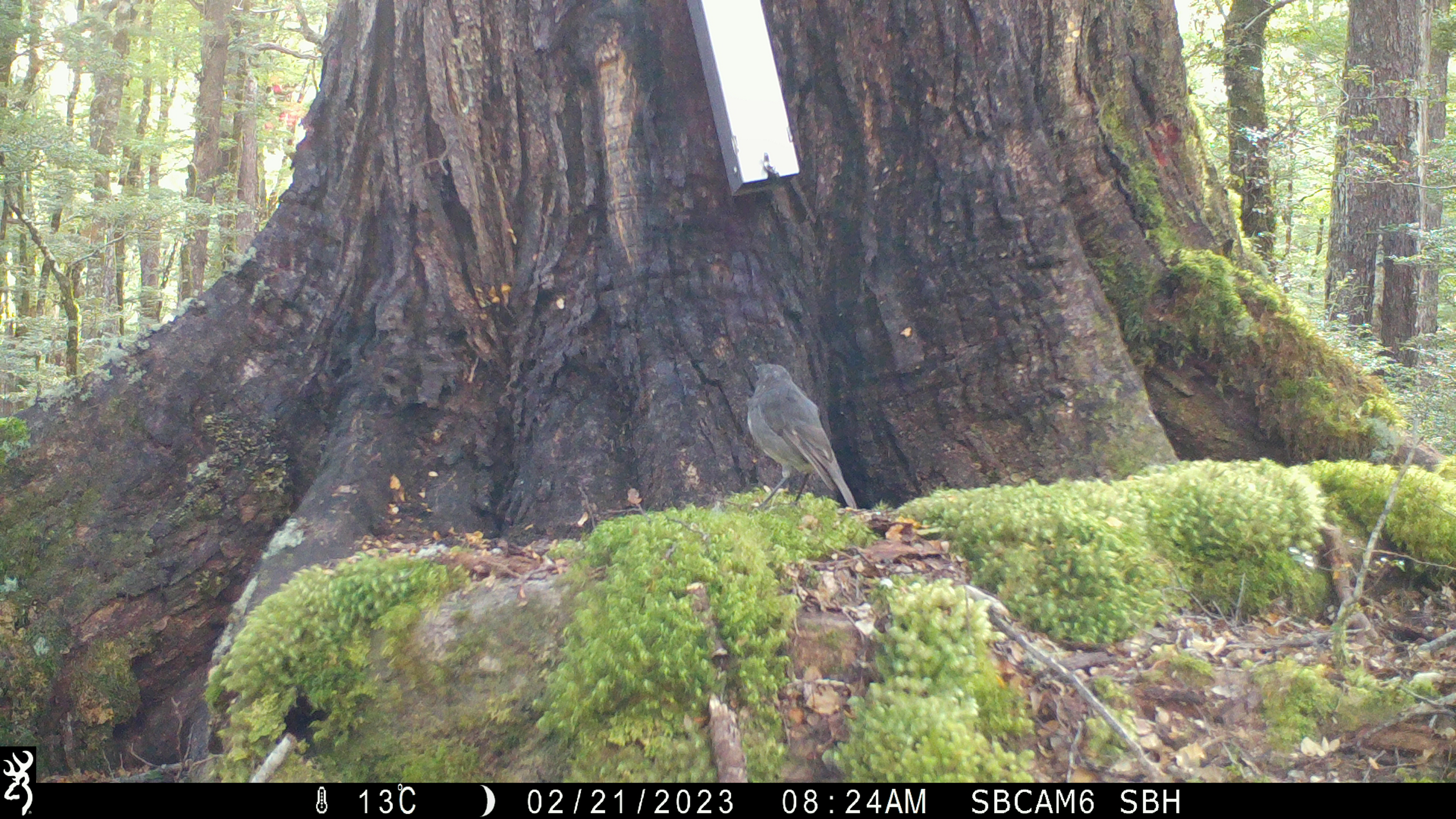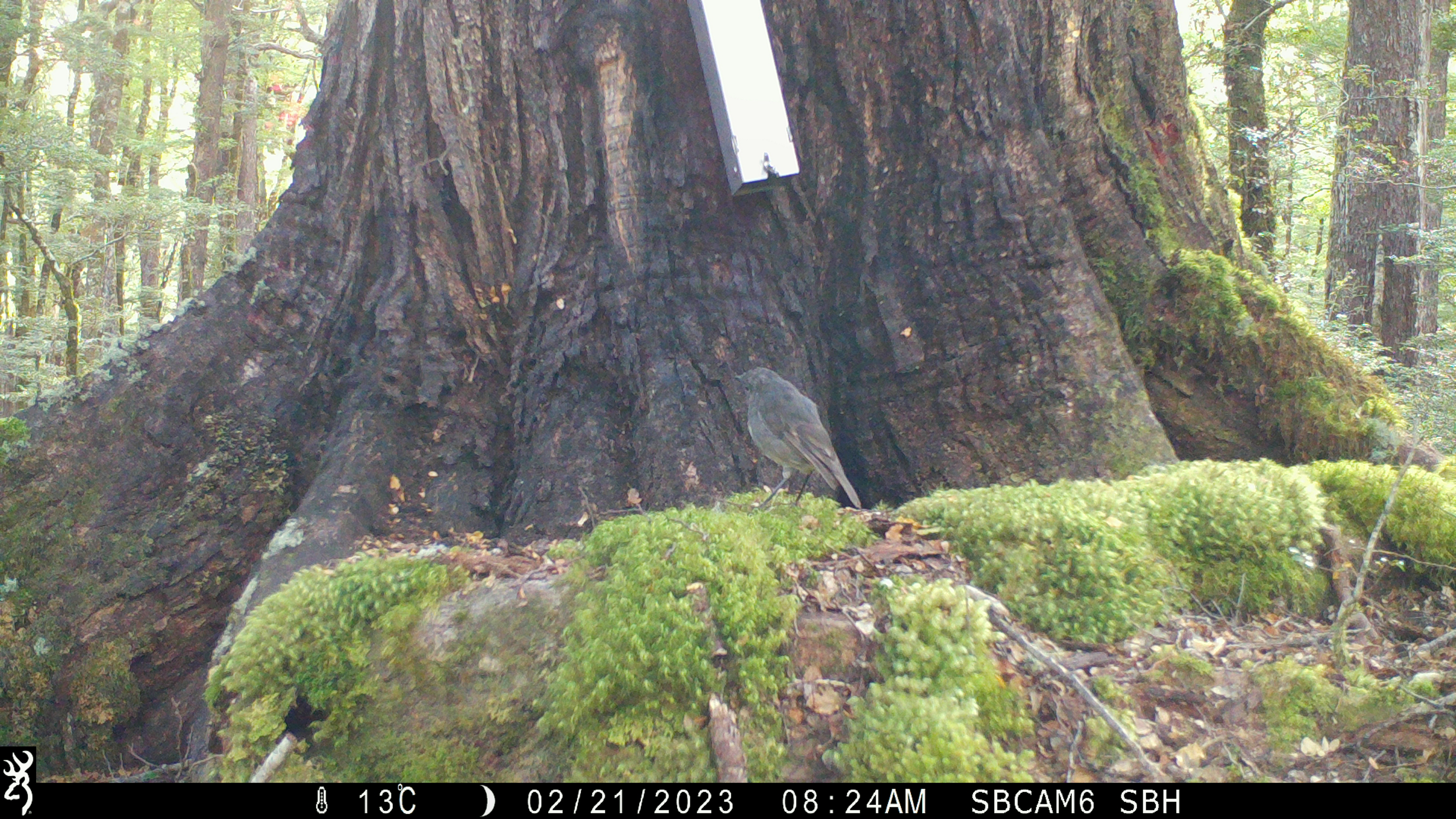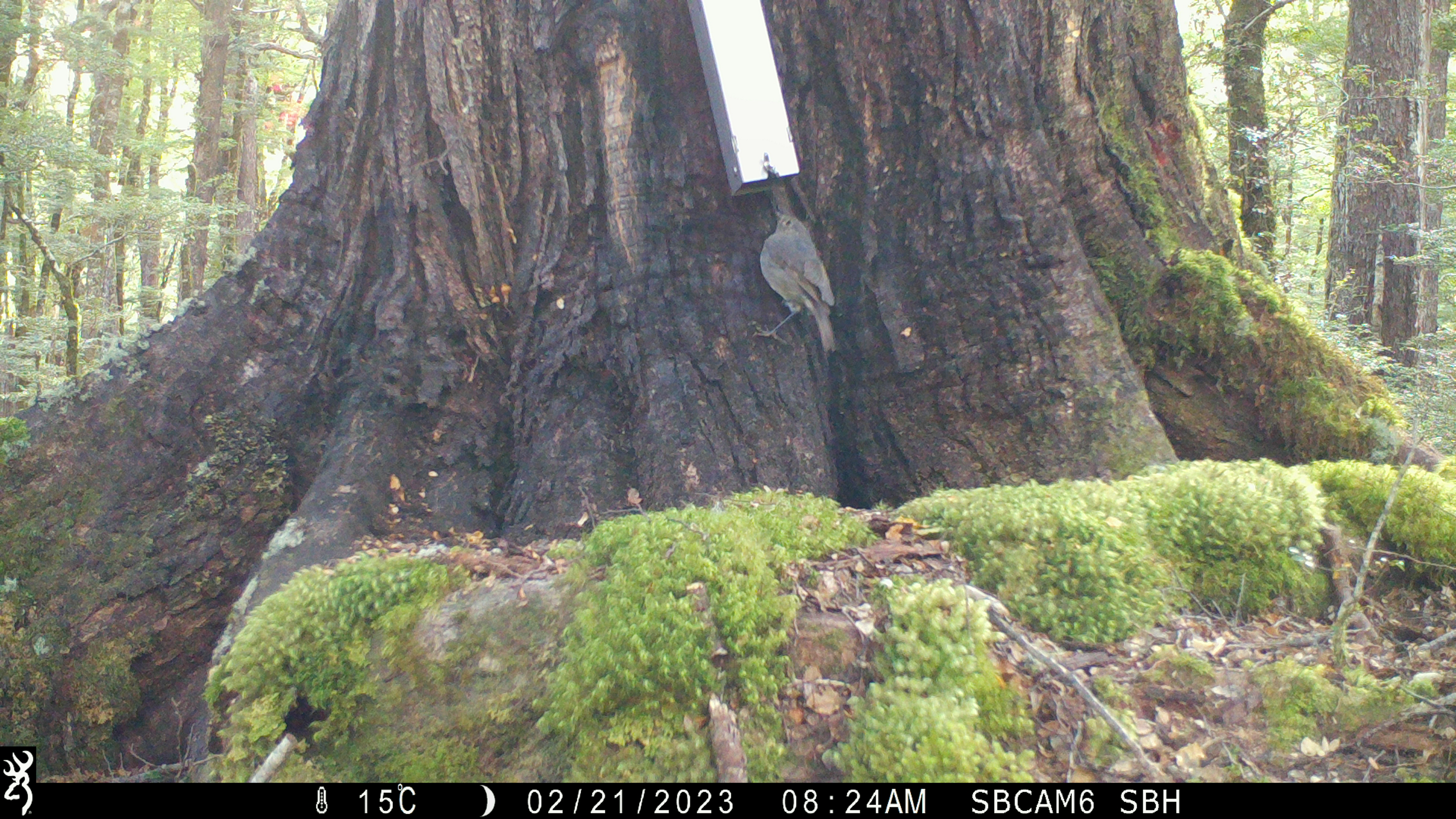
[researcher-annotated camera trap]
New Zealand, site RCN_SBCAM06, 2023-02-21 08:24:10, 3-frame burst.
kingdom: Animalia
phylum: Chordata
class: Aves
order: Passeriformes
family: Petroicidae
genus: Petroica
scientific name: Petroica australis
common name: new zealand robin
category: robin